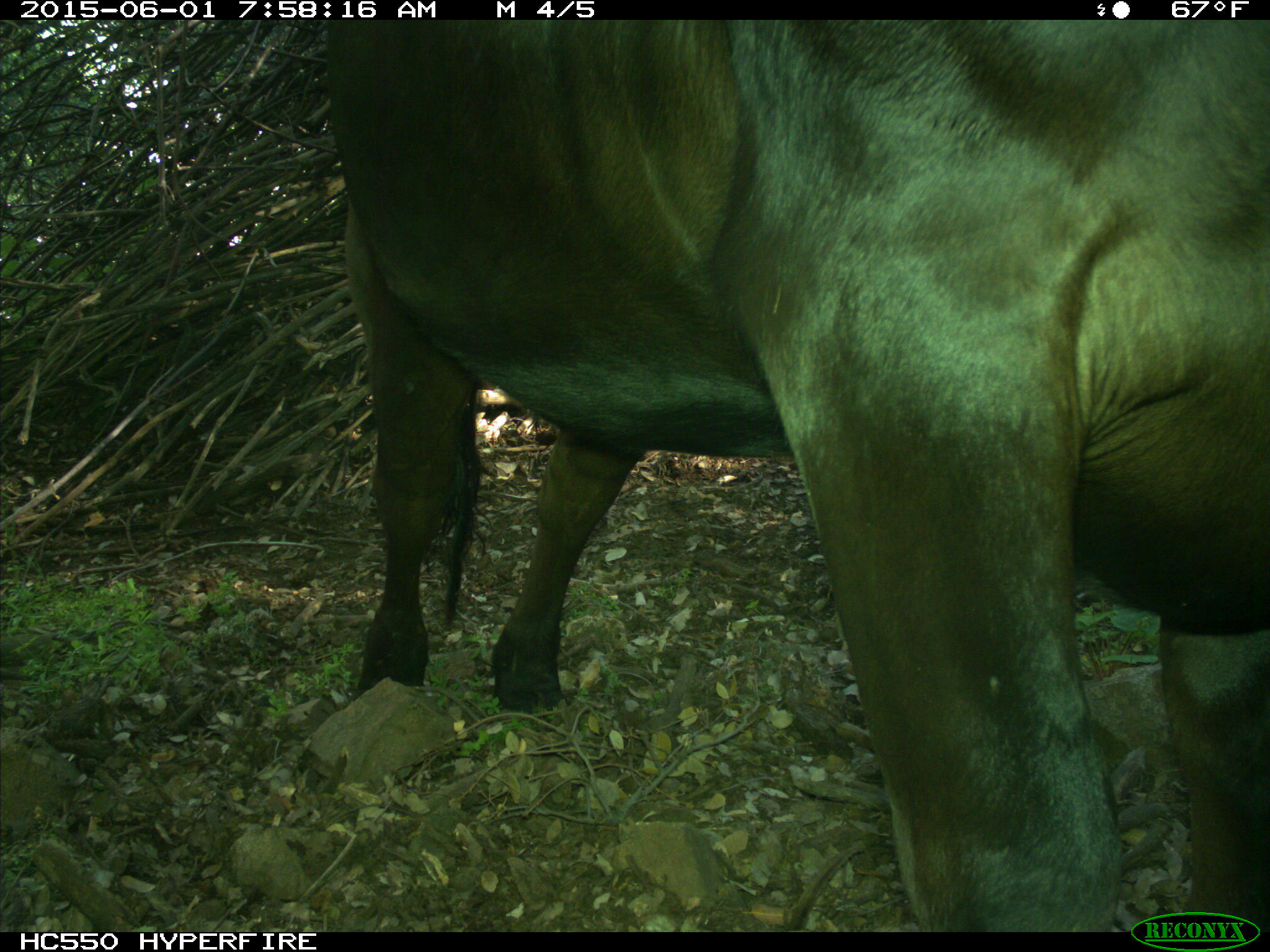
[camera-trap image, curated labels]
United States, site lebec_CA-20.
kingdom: Animalia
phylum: Chordata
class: Mammalia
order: Artiodactyla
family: Bovidae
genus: Bos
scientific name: Bos taurus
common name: domestic cow